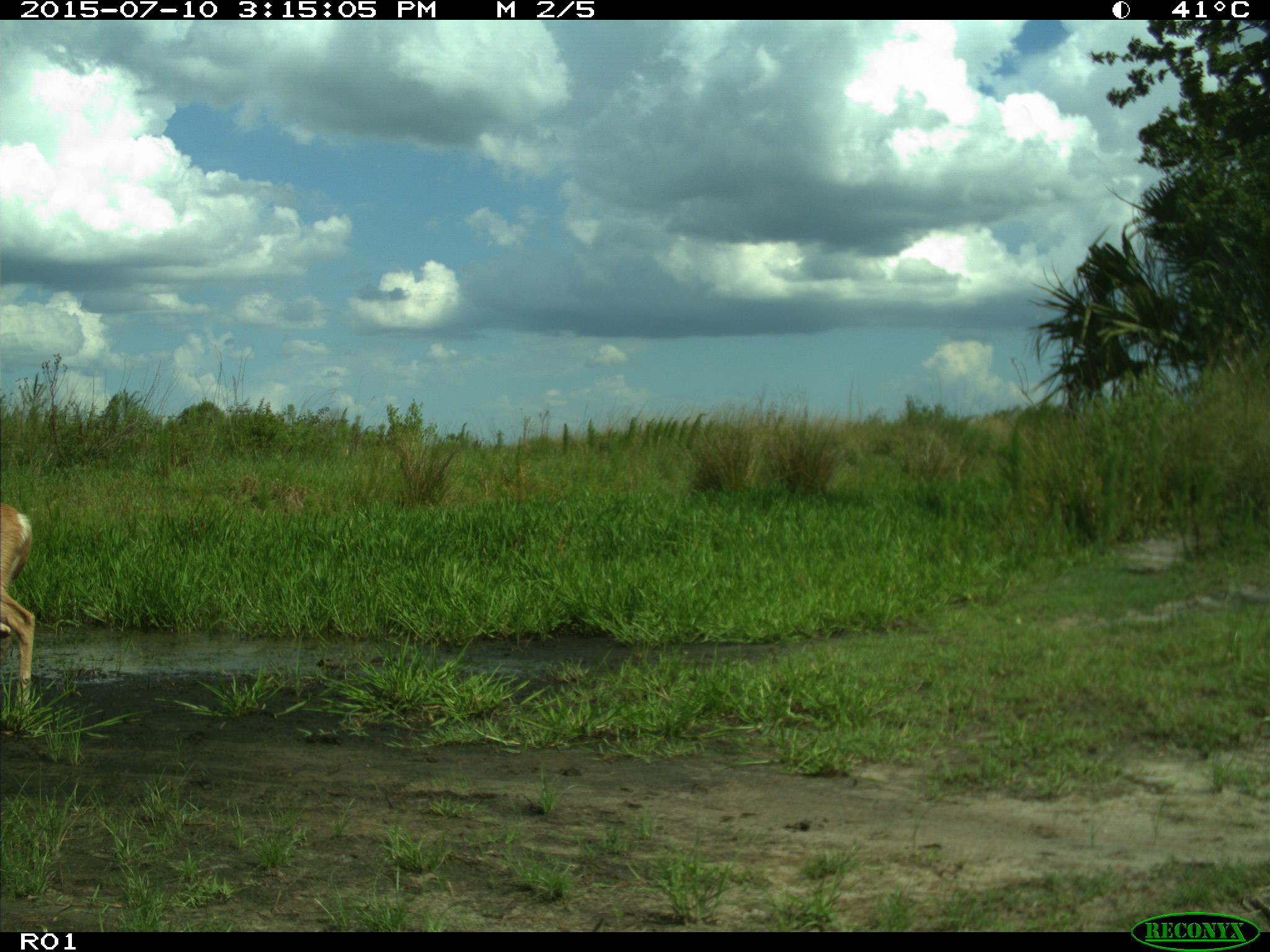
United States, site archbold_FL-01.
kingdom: Animalia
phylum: Chordata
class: Mammalia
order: Artiodactyla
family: Cervidae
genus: Odocoileus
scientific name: Odocoileus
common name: deer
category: unidentified deer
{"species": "unidentified deer (deer) (Odocoileus)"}